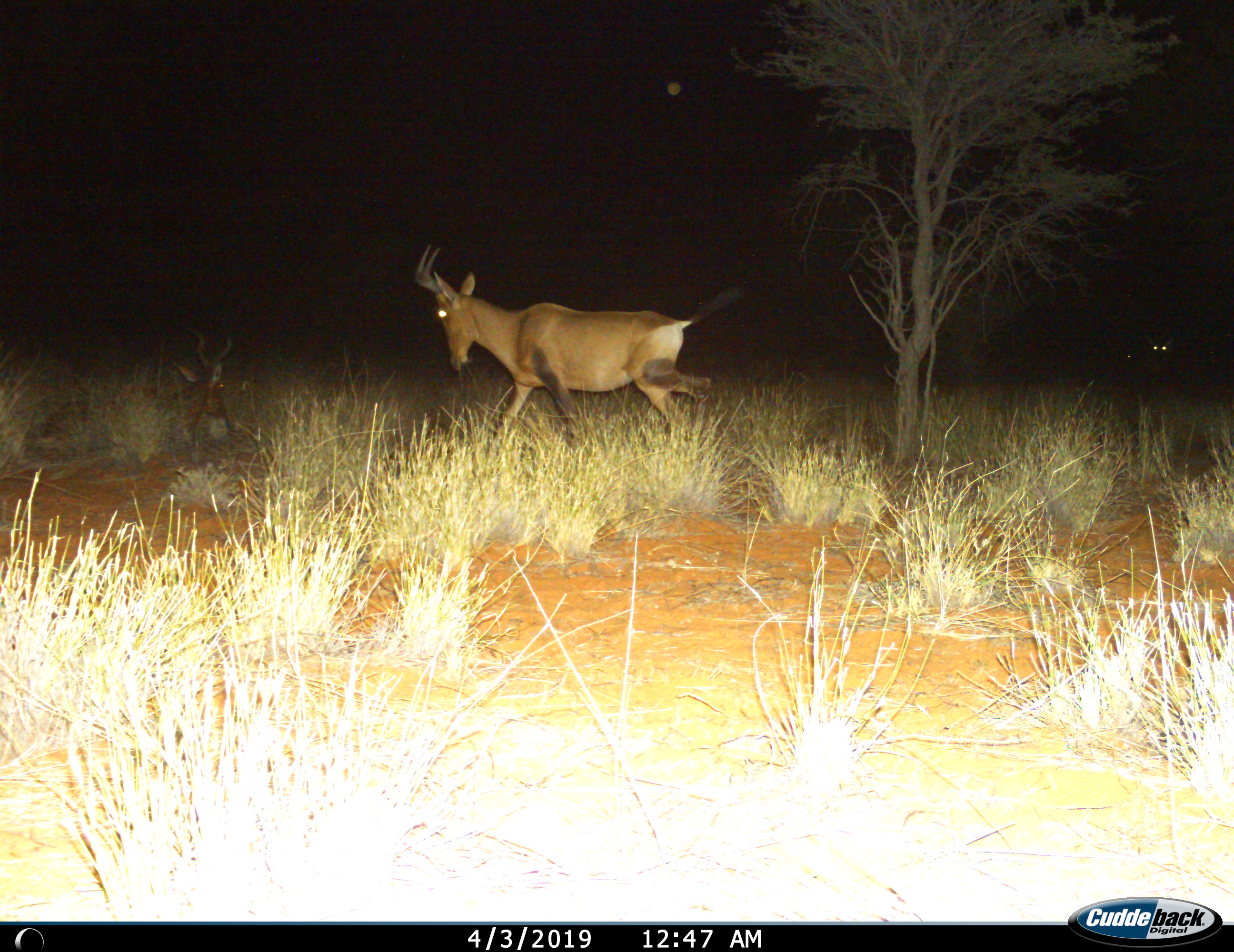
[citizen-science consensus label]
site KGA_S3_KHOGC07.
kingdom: Animalia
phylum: Chordata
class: Mammalia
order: Artiodactyla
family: Bovidae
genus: Alcelaphus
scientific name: Alcelaphus buselaphus caama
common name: red hartebeest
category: hartebeestred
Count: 2.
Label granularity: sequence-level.